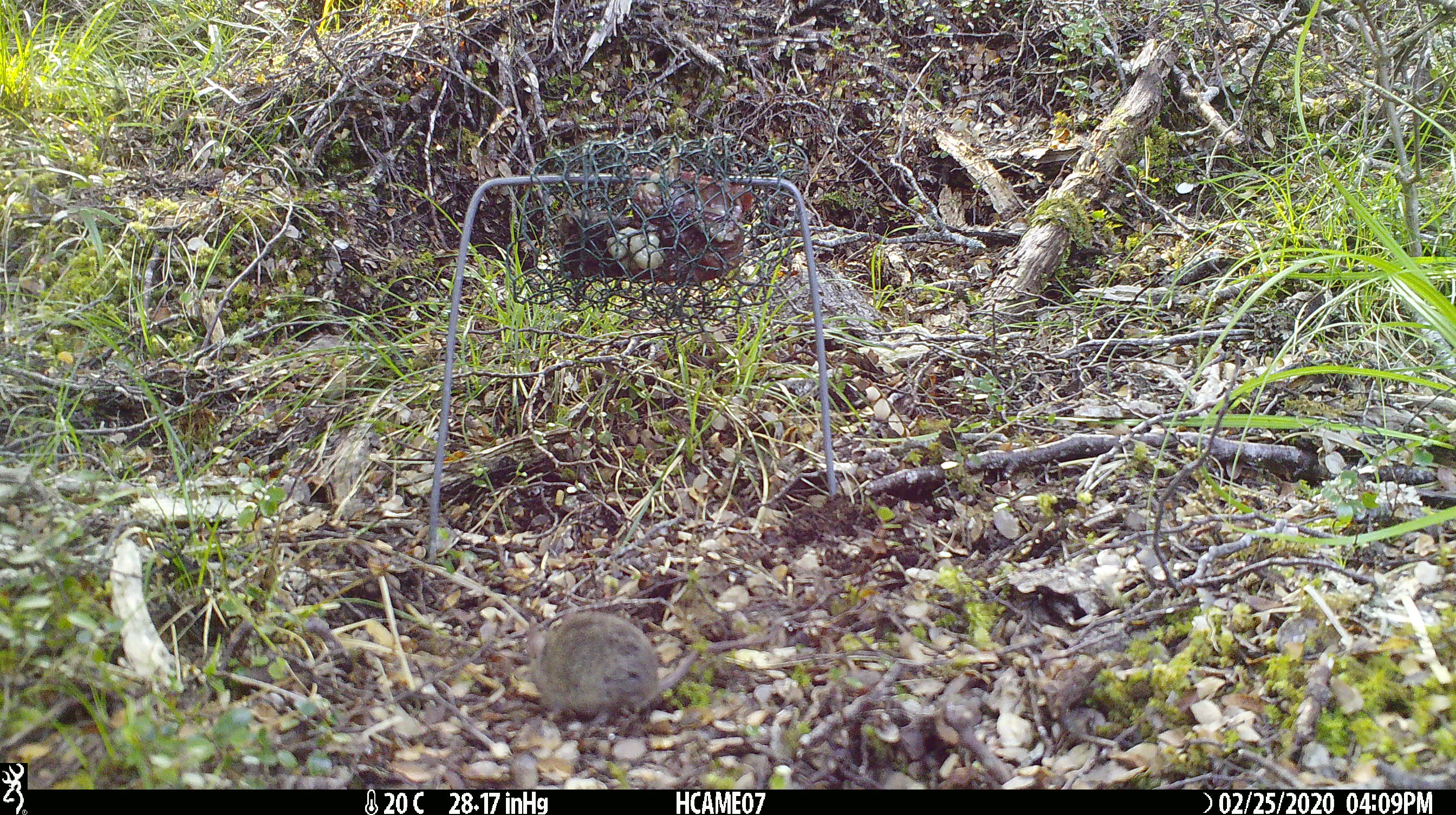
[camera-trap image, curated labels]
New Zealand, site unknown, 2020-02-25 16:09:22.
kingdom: Animalia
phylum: Chordata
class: Mammalia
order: Rodentia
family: Muridae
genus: Mus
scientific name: Mus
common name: mouse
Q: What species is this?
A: Mouse (Mus).